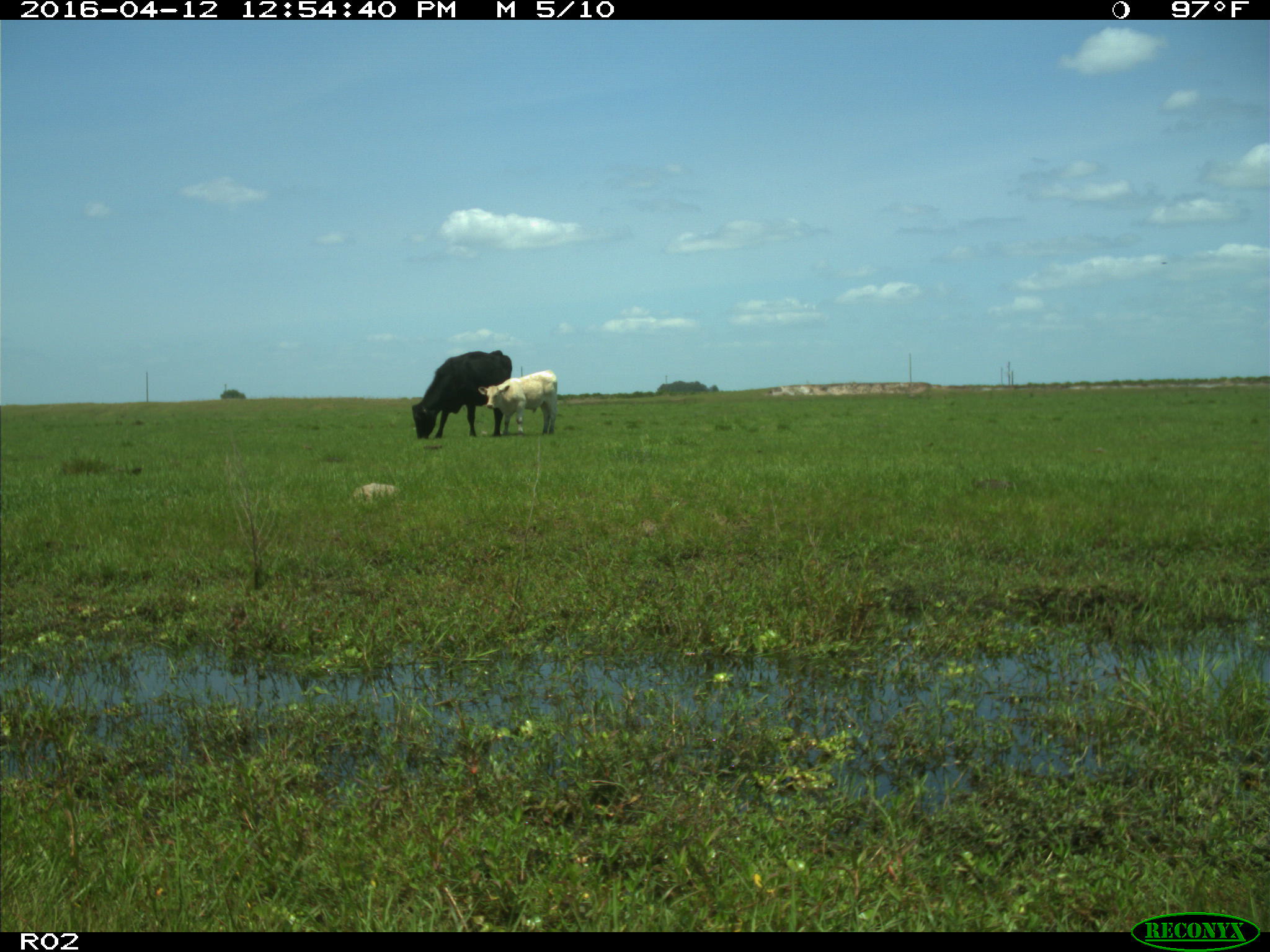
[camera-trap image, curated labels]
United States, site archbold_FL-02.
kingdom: Animalia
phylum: Chordata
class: Mammalia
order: Artiodactyla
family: Bovidae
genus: Bos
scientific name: Bos taurus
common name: domestic cow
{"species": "Bos taurus (domestic cow)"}